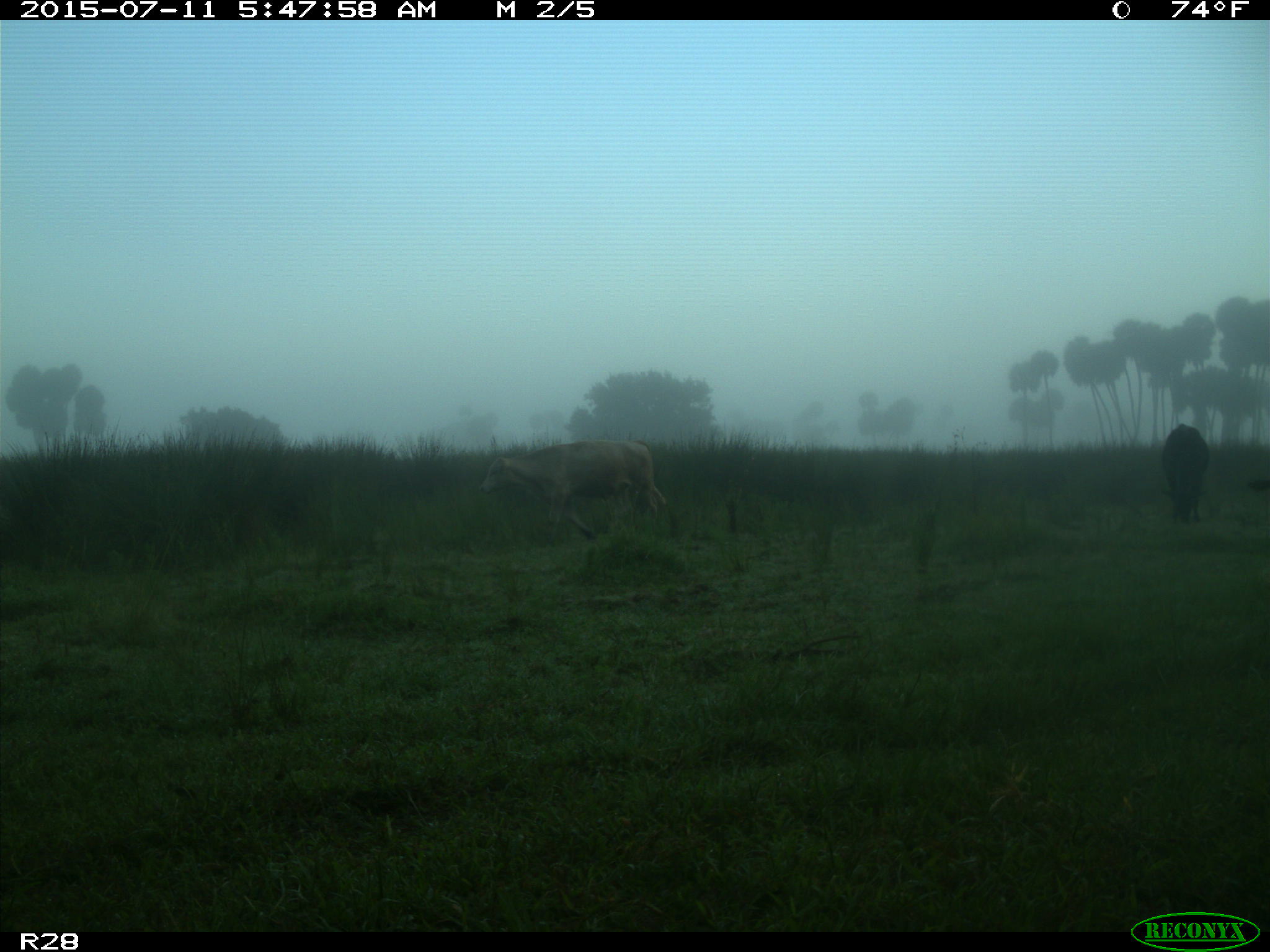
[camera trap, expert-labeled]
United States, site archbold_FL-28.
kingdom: Animalia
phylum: Chordata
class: Mammalia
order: Artiodactyla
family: Bovidae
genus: Bos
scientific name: Bos taurus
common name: domestic cow